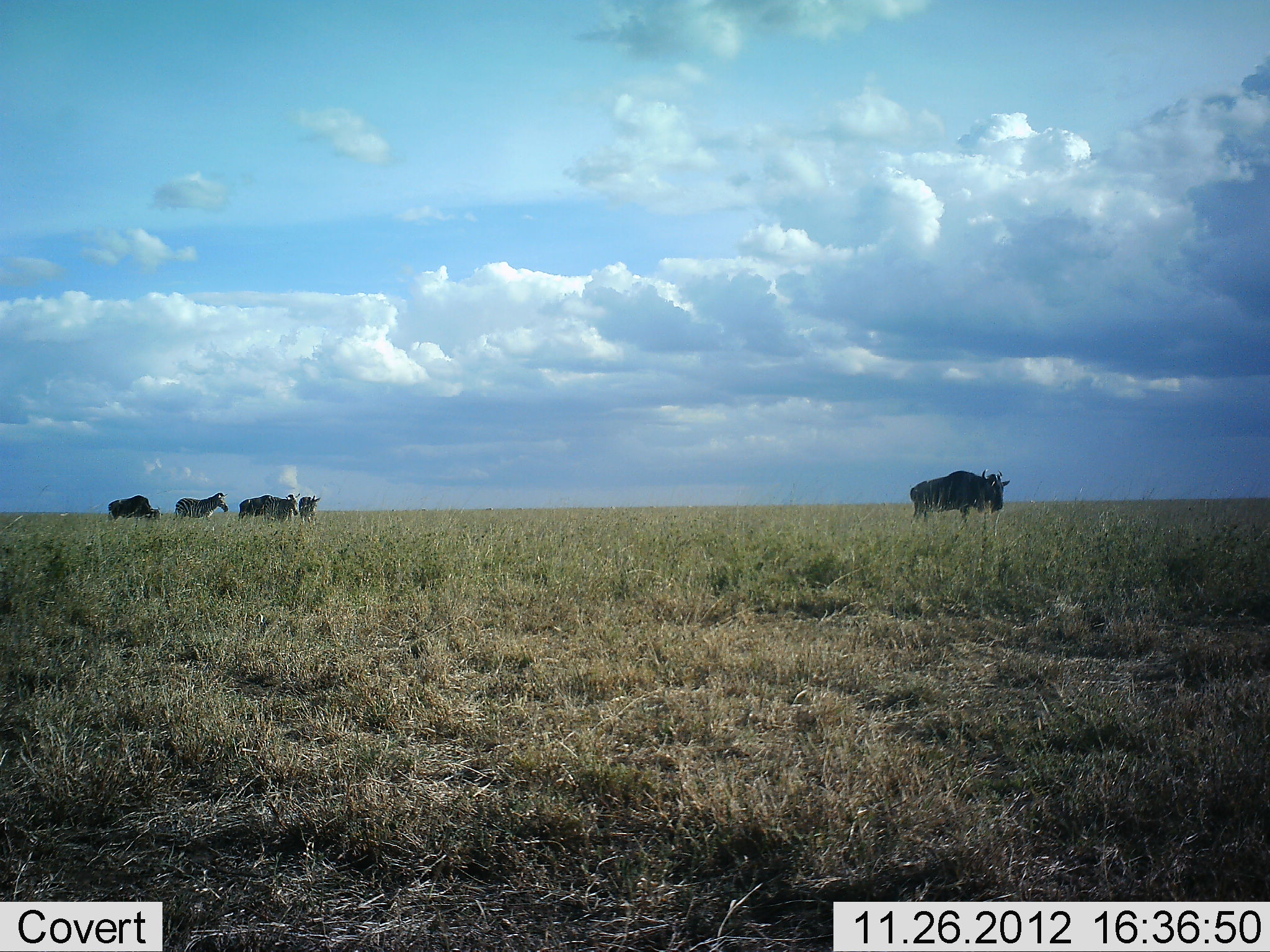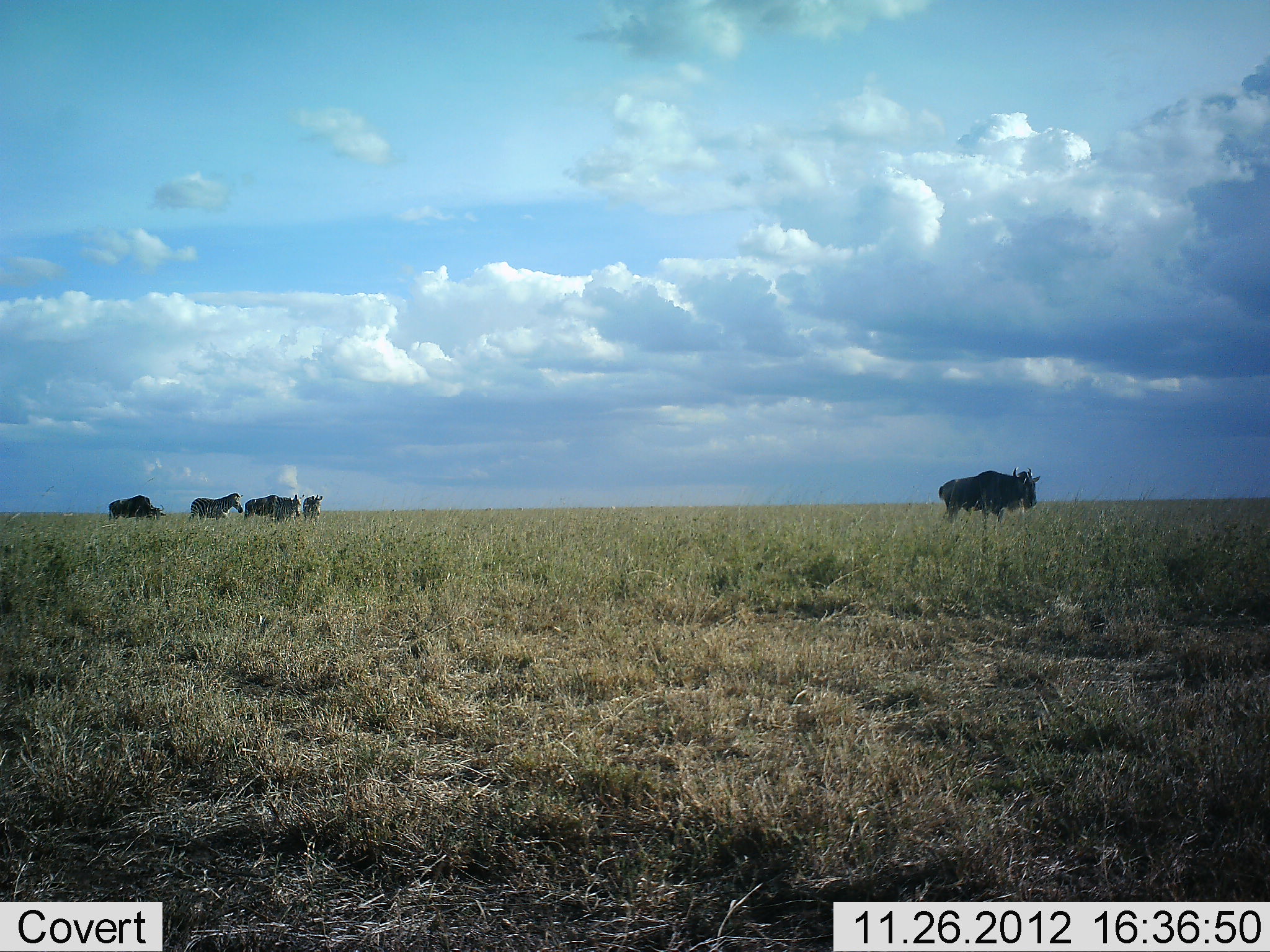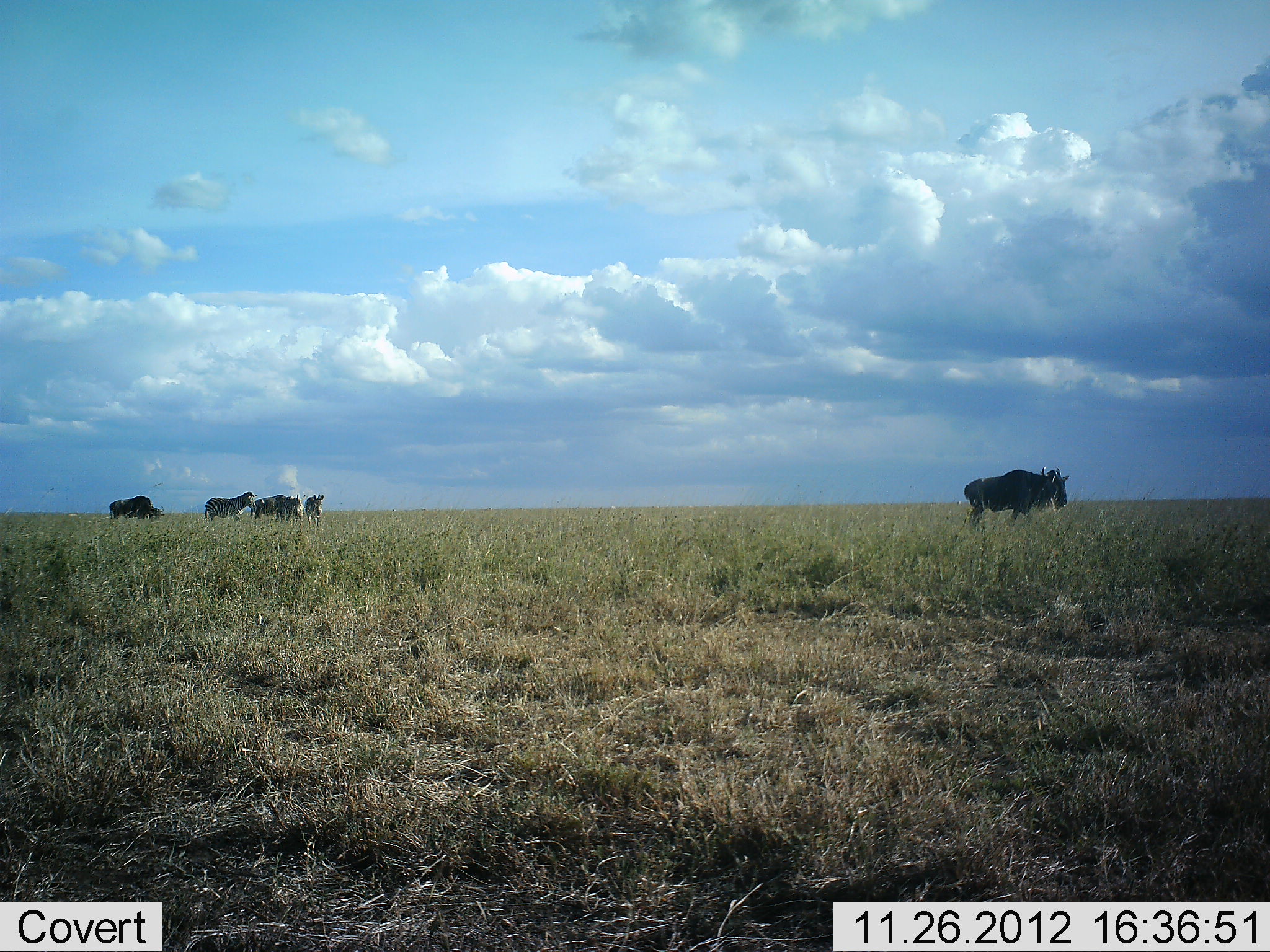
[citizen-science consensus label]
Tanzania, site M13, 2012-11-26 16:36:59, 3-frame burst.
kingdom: Animalia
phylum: Chordata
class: Mammalia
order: Artiodactyla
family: Bovidae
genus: Connochaetes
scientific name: Connochaetes taurinus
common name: blue wildebeest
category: wildebeest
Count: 3.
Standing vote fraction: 38%.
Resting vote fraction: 0%.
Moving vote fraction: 75%.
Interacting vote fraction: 4%.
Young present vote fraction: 0%.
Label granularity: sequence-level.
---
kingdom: Animalia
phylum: Chordata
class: Mammalia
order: Perissodactyla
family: Equidae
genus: Equus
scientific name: Equus quagga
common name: plains zebra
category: zebra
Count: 2.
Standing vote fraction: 25%.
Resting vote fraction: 0%.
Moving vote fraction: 85%.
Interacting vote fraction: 0%.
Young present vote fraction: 0%.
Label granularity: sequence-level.